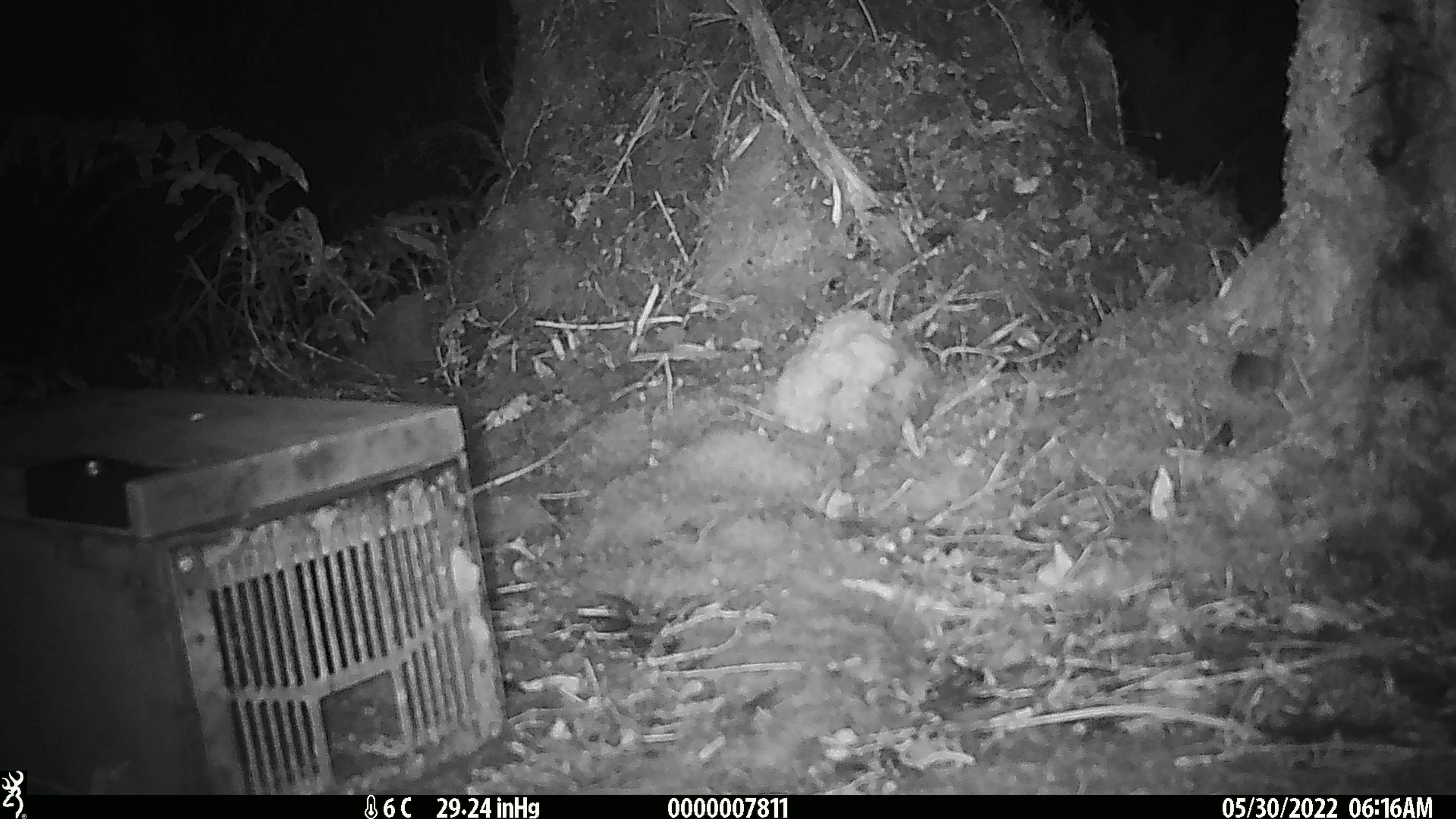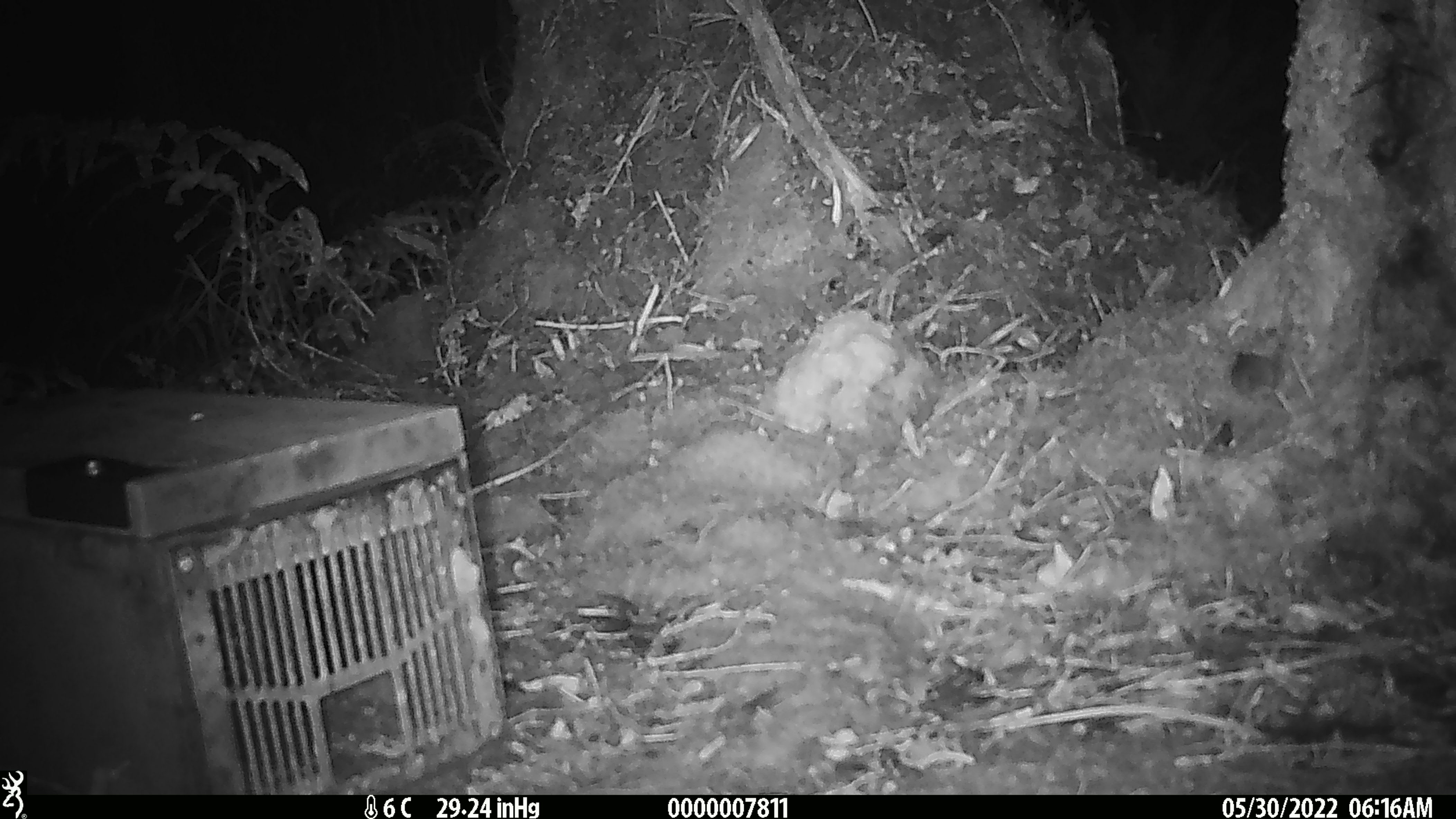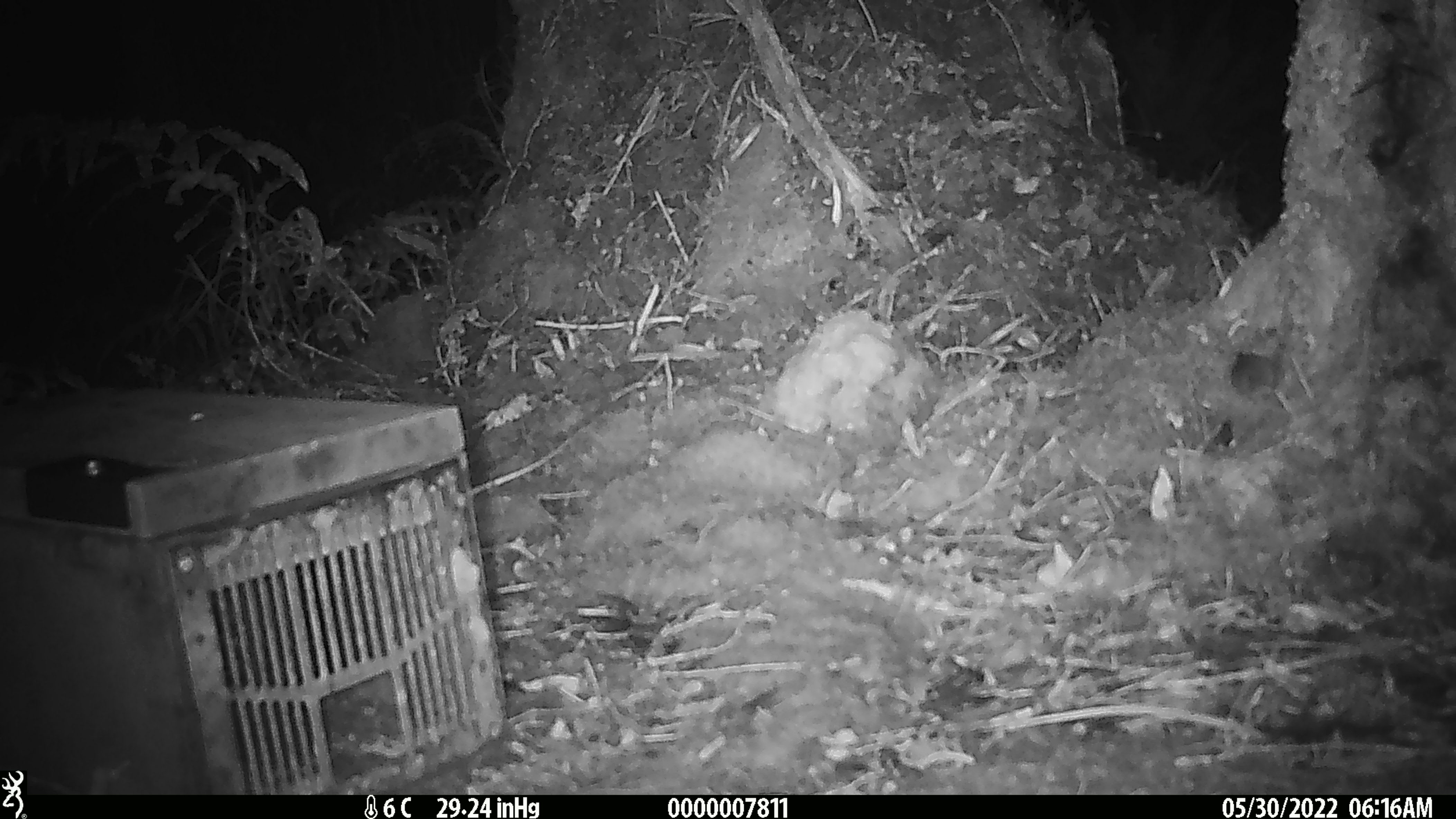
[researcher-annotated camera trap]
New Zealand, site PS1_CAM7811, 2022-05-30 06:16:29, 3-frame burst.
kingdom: Animalia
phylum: Chordata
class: Mammalia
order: Rodentia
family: Muridae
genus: Mus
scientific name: Mus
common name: mouse